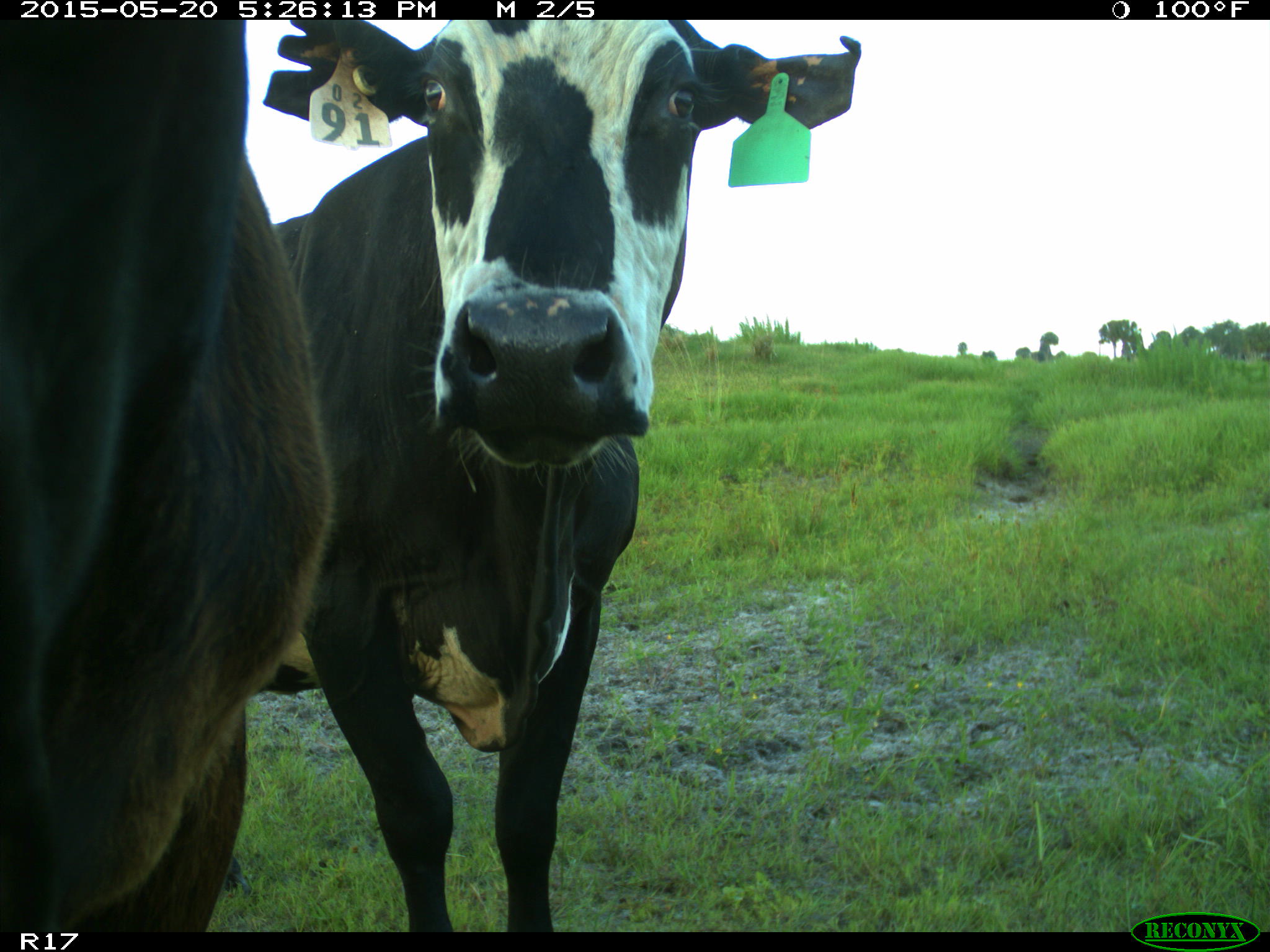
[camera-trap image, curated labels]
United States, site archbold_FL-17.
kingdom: Animalia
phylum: Chordata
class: Mammalia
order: Artiodactyla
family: Bovidae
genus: Bos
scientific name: Bos taurus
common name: domestic cow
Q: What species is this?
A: Bos taurus (domestic cow).